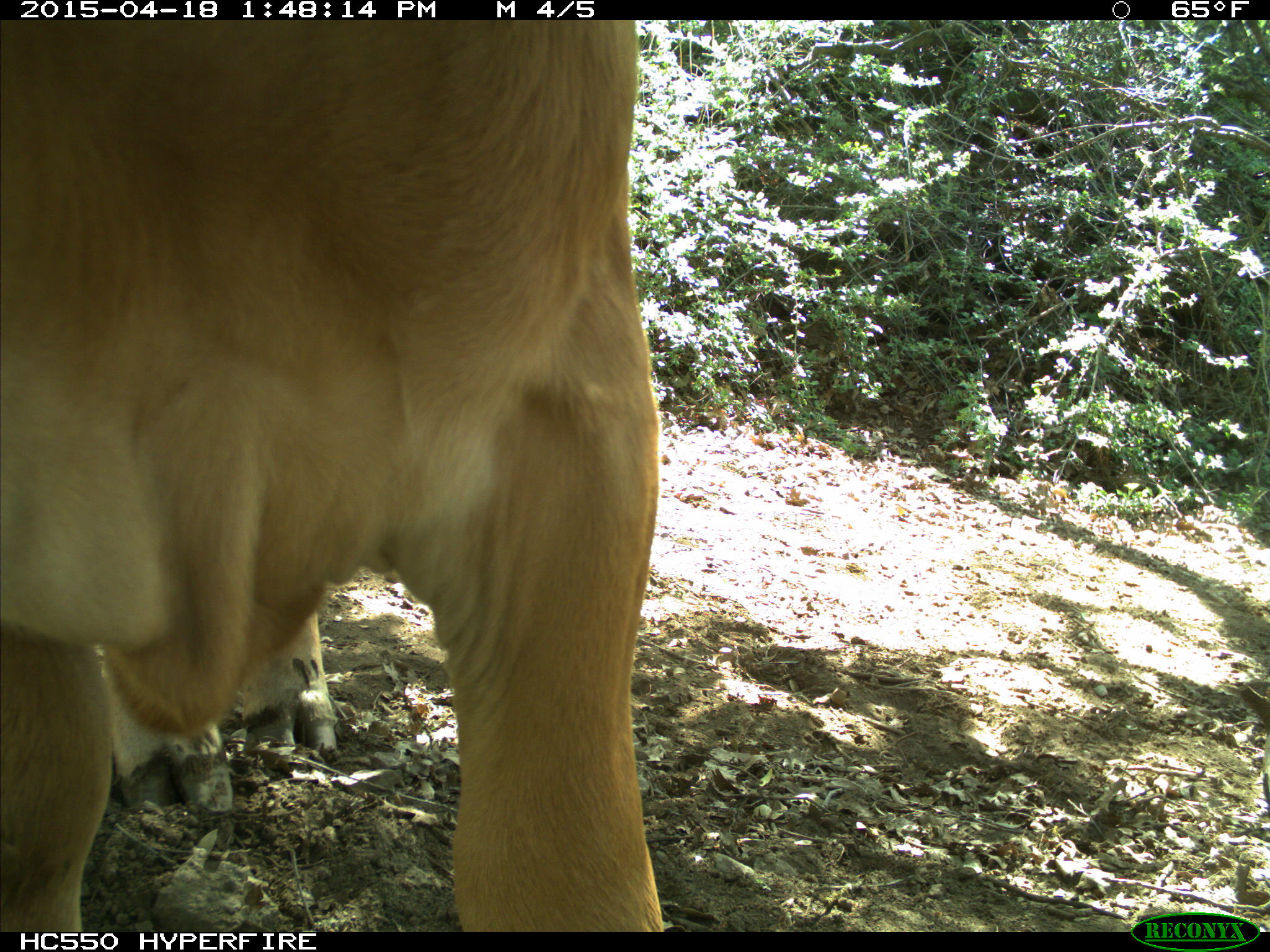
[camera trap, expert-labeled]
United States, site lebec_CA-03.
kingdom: Animalia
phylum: Chordata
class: Mammalia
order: Artiodactyla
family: Bovidae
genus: Bos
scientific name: Bos taurus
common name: domestic cow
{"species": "Bos taurus (domestic cow)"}